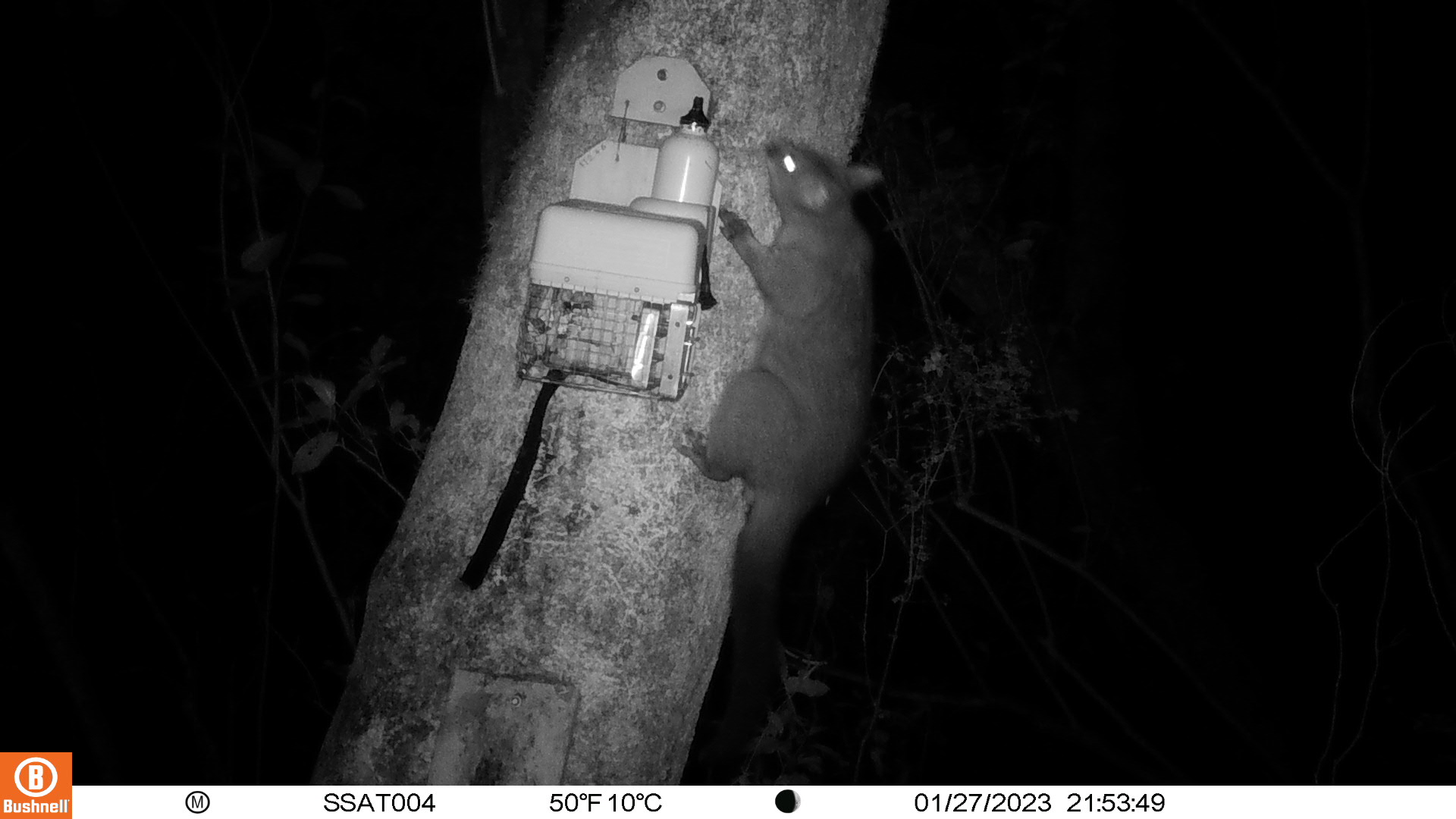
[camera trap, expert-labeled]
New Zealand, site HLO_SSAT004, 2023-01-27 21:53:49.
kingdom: Animalia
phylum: Chordata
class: Mammalia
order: Diprotodontia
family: Phalangeridae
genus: Trichosurus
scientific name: Trichosurus vulpecula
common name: common brushtail possum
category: possum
Possum (common brushtail possum) (Trichosurus vulpecula).